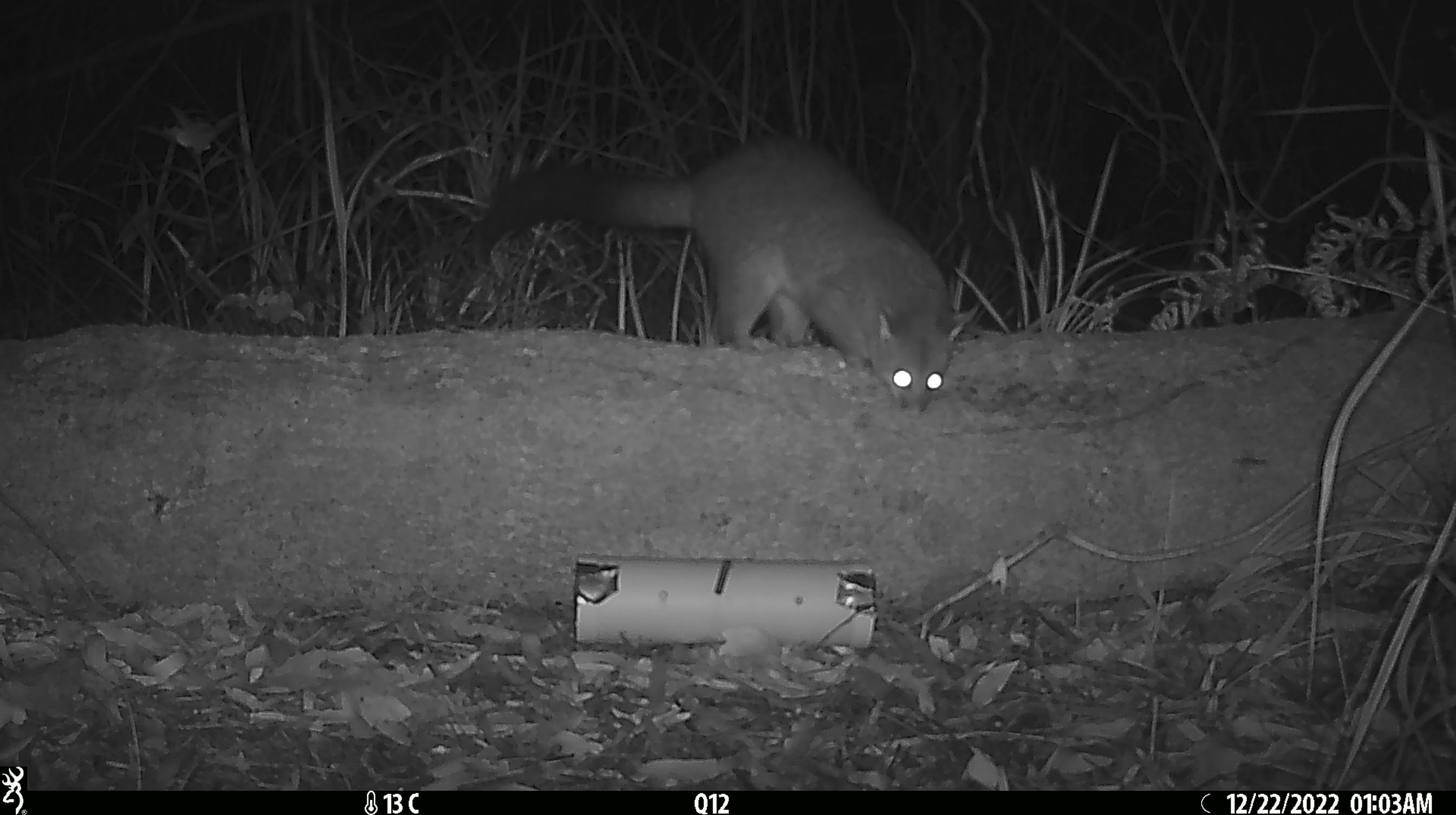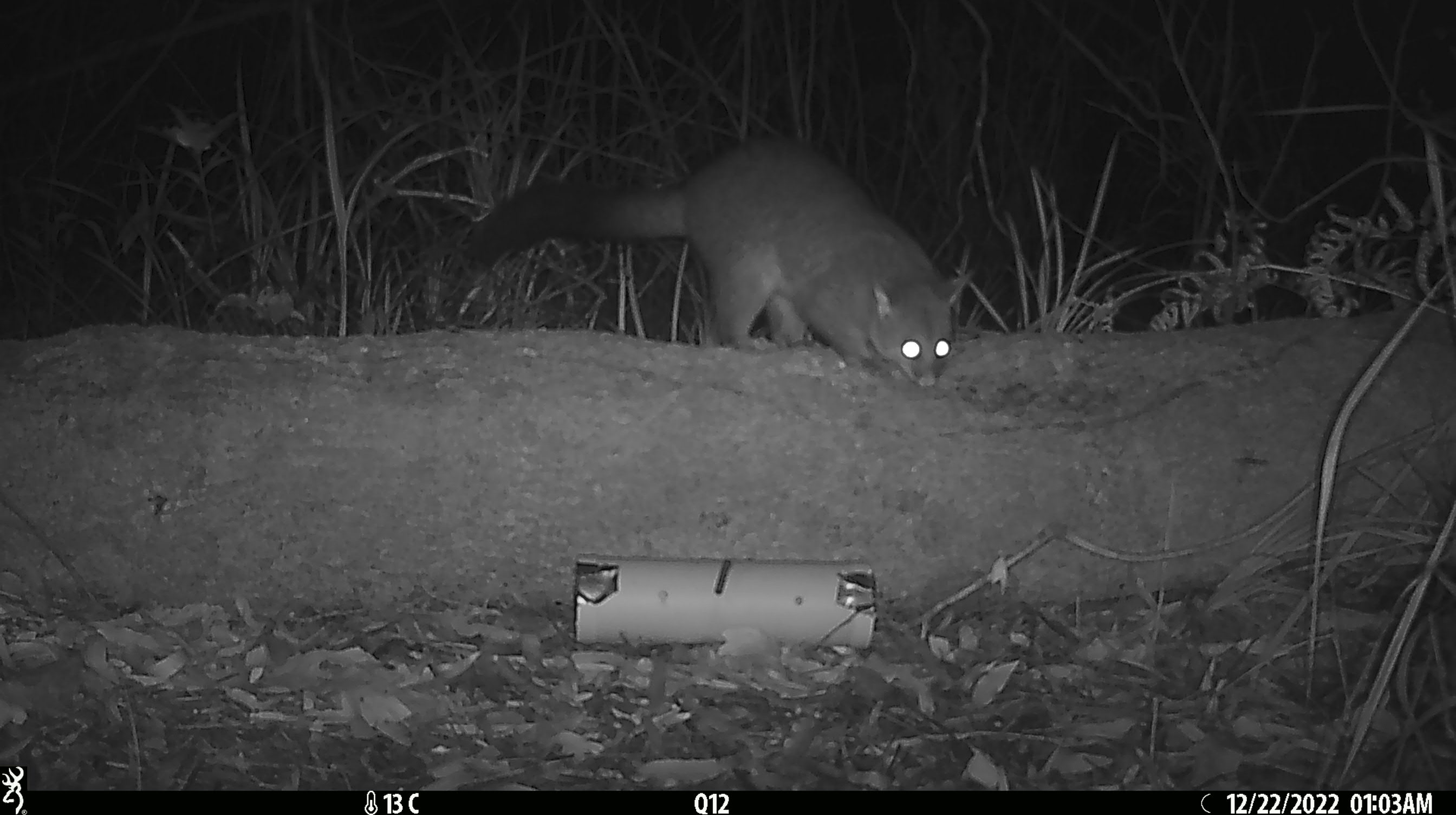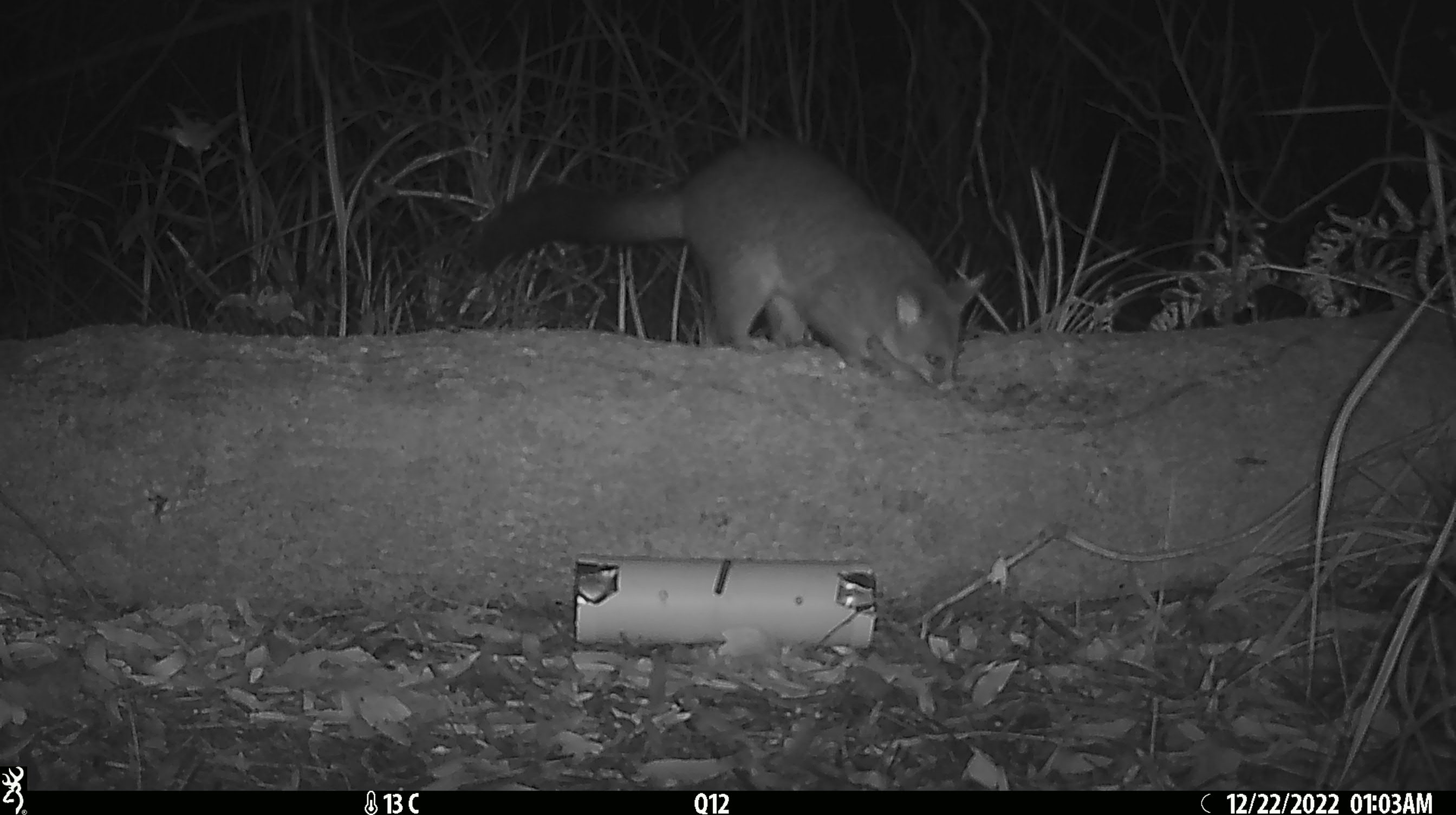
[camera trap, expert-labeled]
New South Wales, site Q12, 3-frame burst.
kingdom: Animalia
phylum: Chordata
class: Mammalia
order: Diprotodontia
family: Phalangeridae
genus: Trichosurus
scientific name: Trichosurus vulpecula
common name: common brushtail possum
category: possum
Possum (common brushtail possum) (Trichosurus vulpecula).